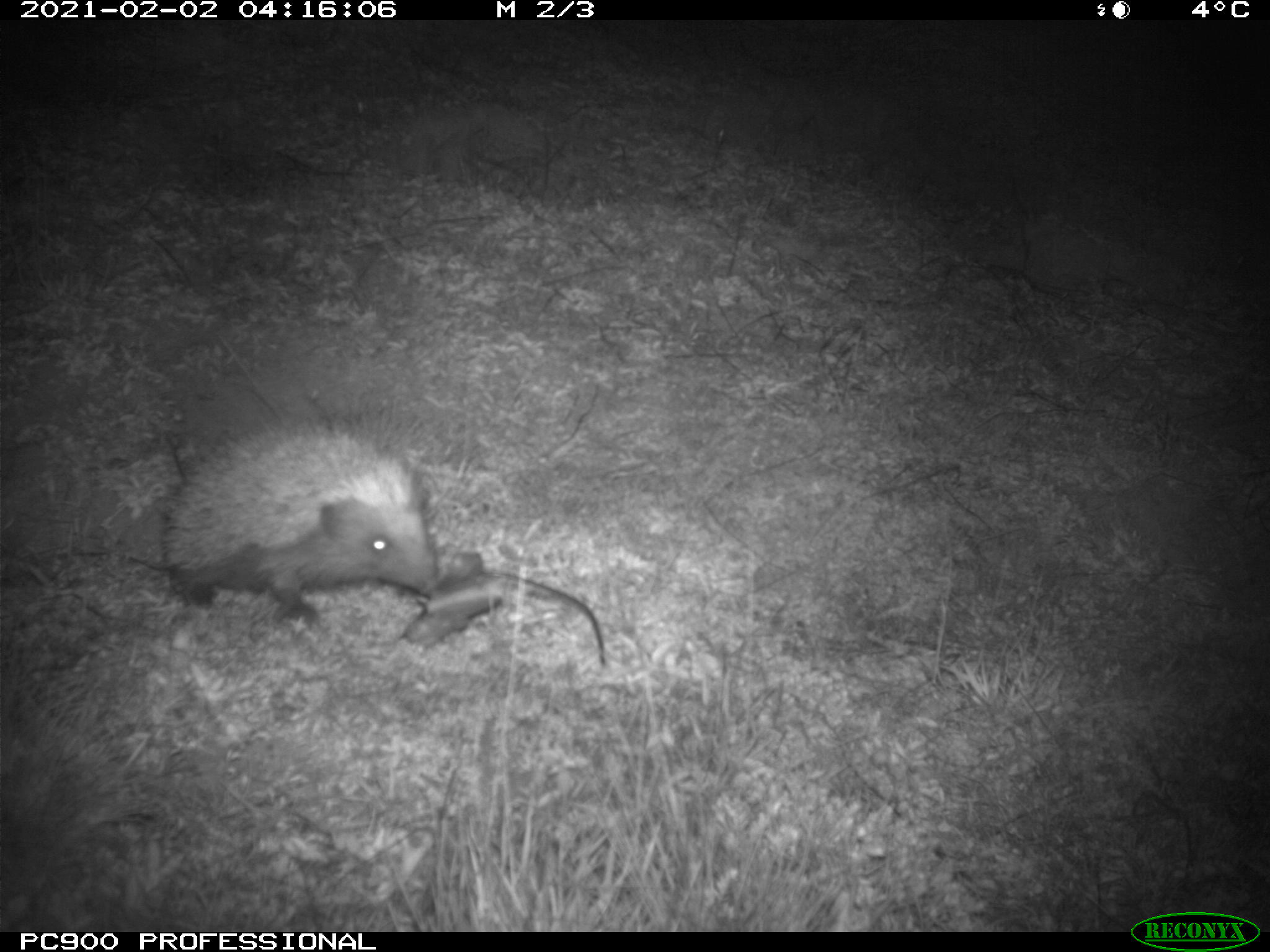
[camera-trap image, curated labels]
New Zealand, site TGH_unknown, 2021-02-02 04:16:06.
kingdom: Animalia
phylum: Chordata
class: Mammalia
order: Eulipotyphla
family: Erinaceidae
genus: Erinaceus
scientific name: Erinaceus europaeus europaeus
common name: european hedgehog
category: hedgehog